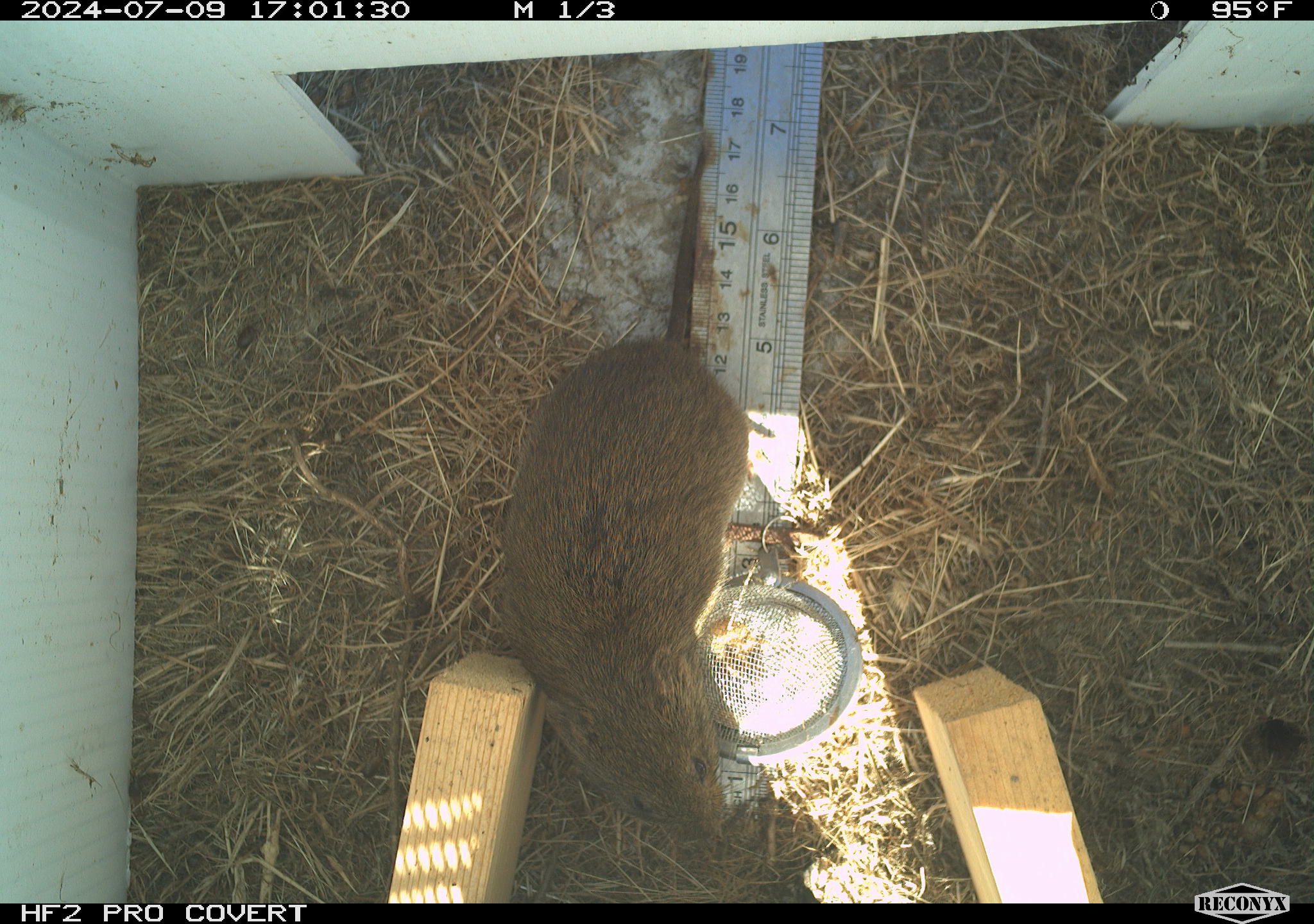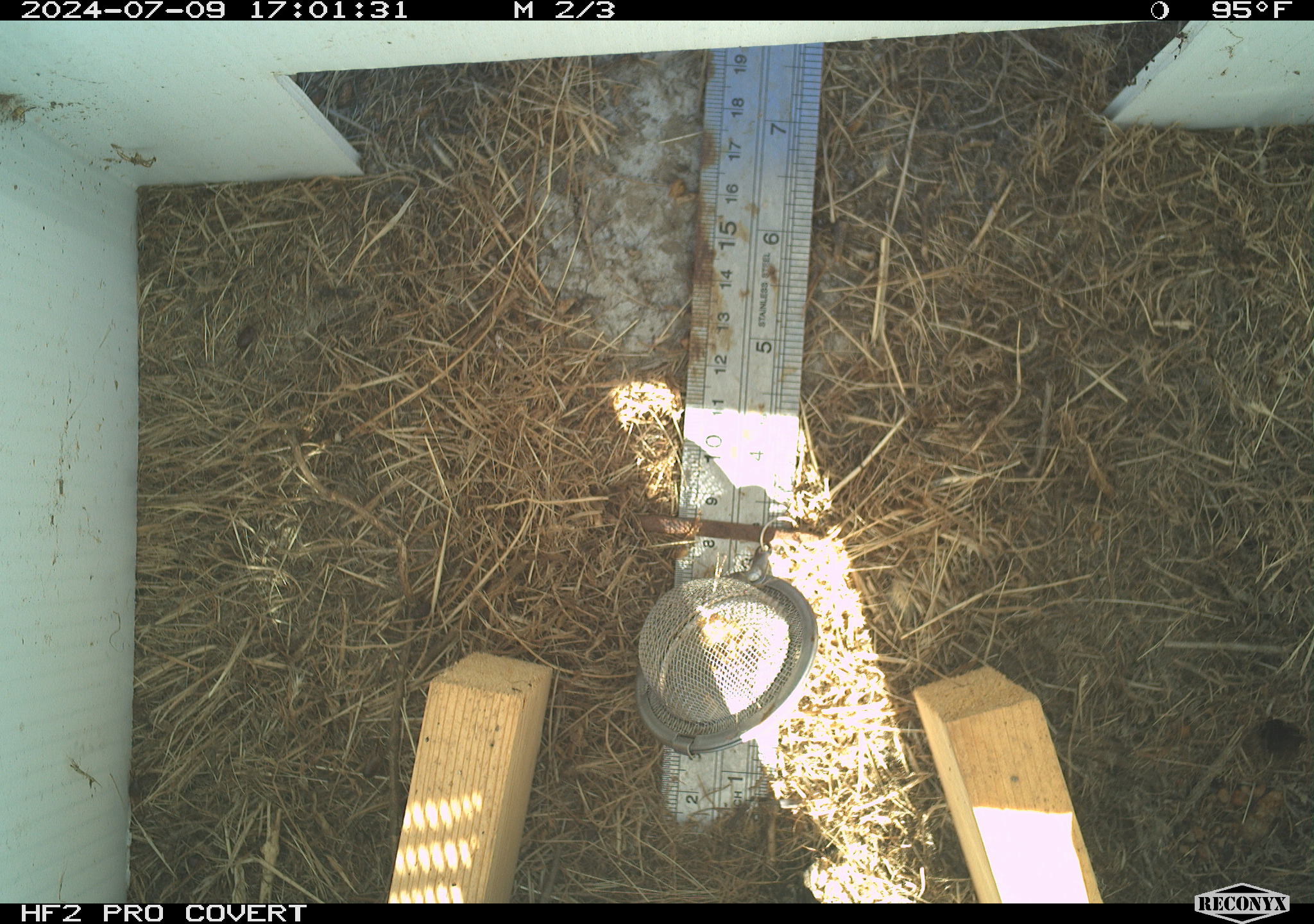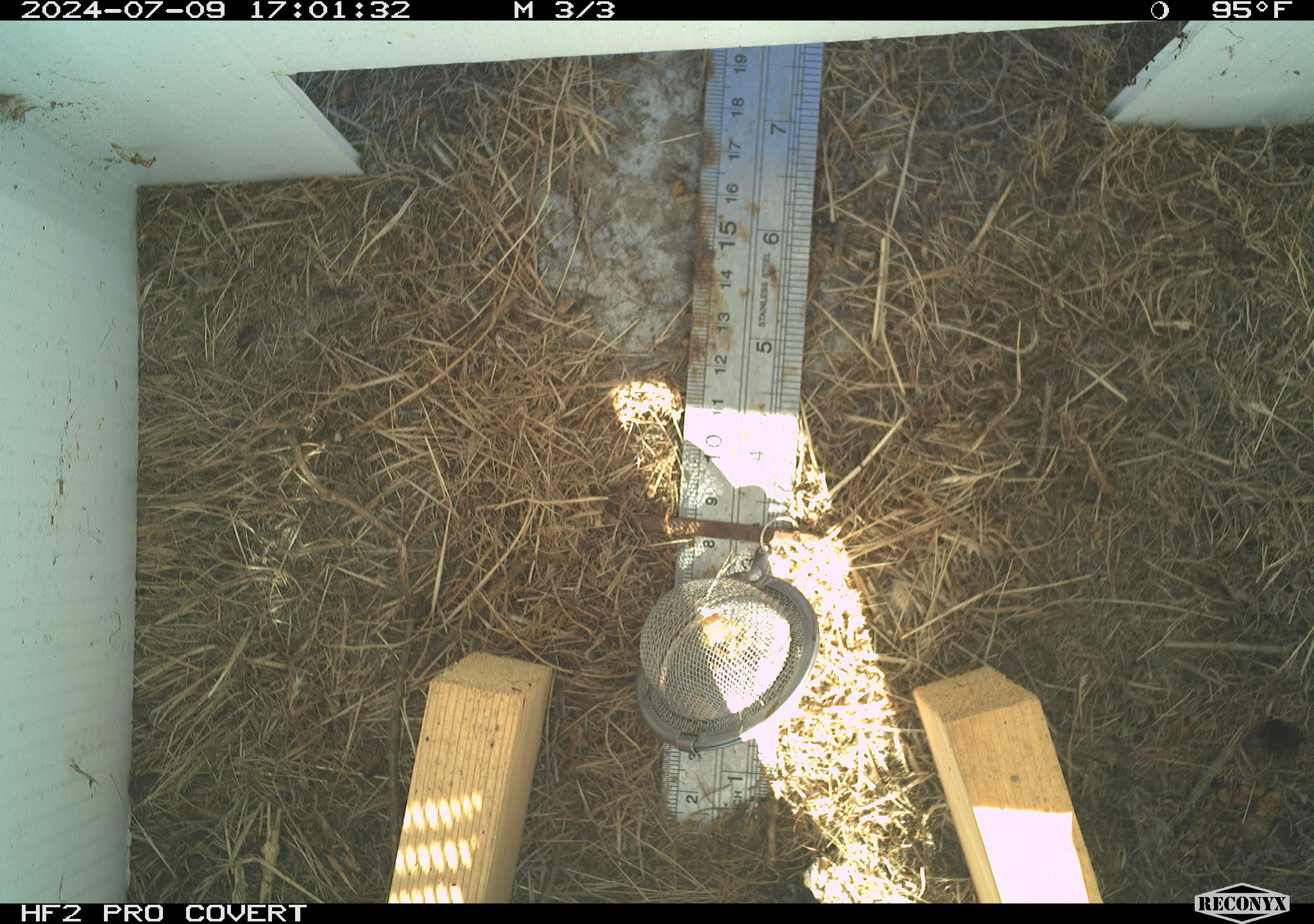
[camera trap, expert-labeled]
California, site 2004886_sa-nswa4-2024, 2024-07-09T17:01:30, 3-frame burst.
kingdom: Animalia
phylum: Chordata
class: Mammalia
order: Rodentia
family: Cricetidae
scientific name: Arvicolinae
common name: voles, lemmings, and muskrats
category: arvicolinae subfamily